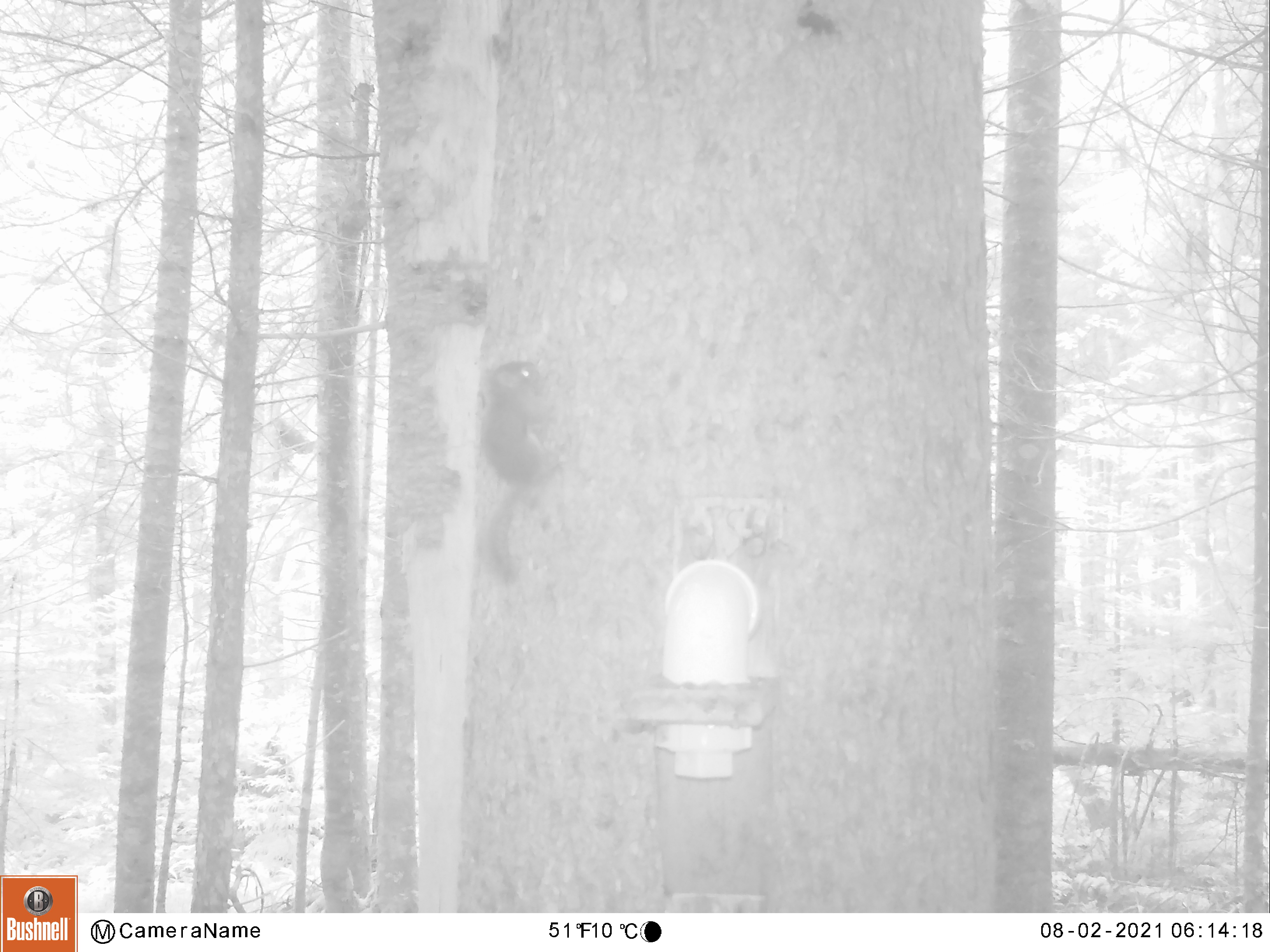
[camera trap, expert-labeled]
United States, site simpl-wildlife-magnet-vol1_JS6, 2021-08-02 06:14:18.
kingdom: Animalia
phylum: Chordata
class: Mammalia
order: Rodentia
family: Sciuridae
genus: Tamiasciurus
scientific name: Tamiasciurus hudsonicus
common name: red squirrel